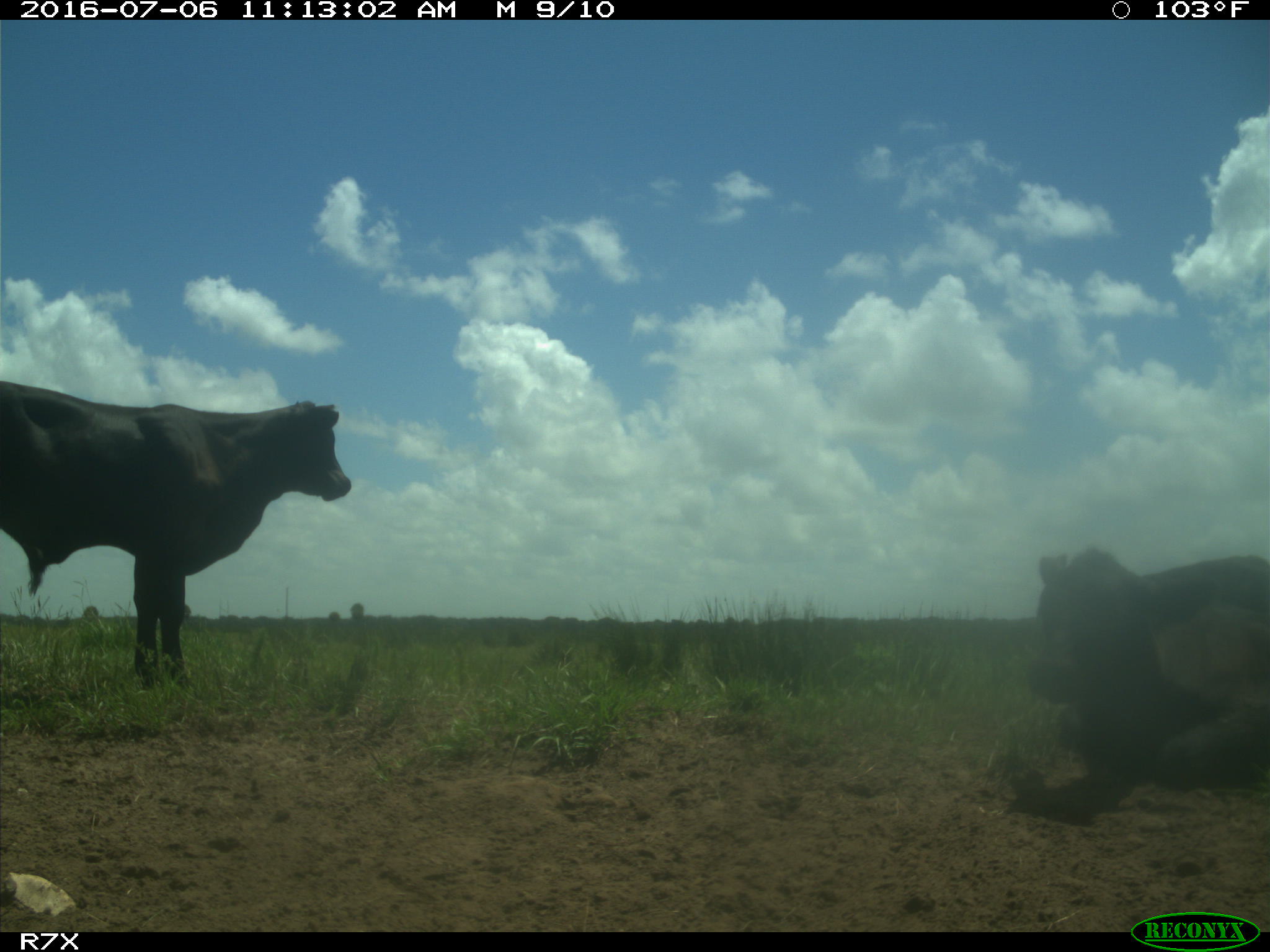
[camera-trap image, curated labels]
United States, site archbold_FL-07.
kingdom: Animalia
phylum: Chordata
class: Mammalia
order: Artiodactyla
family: Bovidae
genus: Bos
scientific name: Bos taurus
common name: domestic cow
Bos taurus (domestic cow).